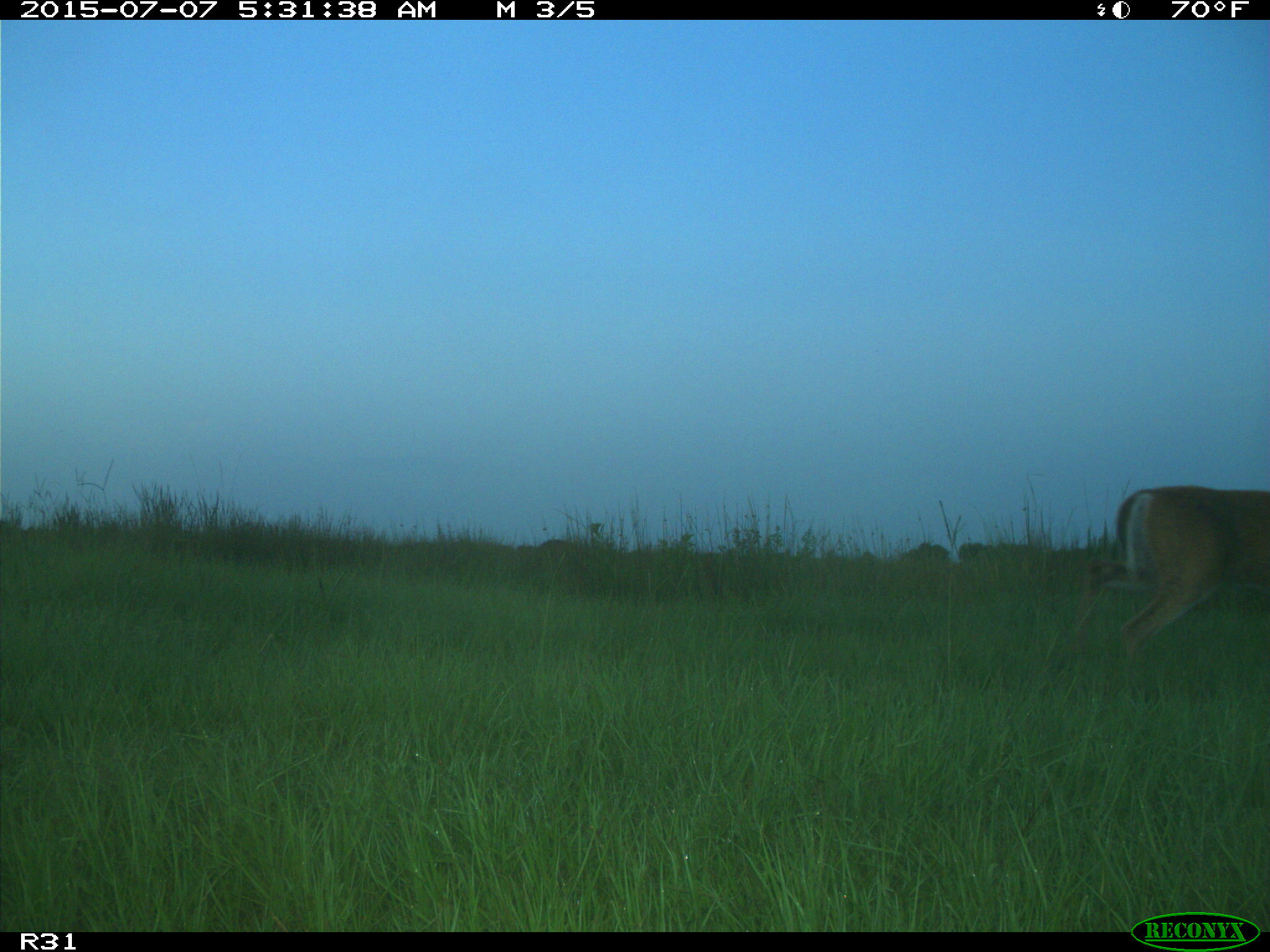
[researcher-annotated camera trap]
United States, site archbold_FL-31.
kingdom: Animalia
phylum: Chordata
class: Mammalia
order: Artiodactyla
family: Cervidae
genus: Odocoileus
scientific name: Odocoileus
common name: deer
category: unidentified deer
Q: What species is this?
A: Unidentified deer (deer) (Odocoileus).